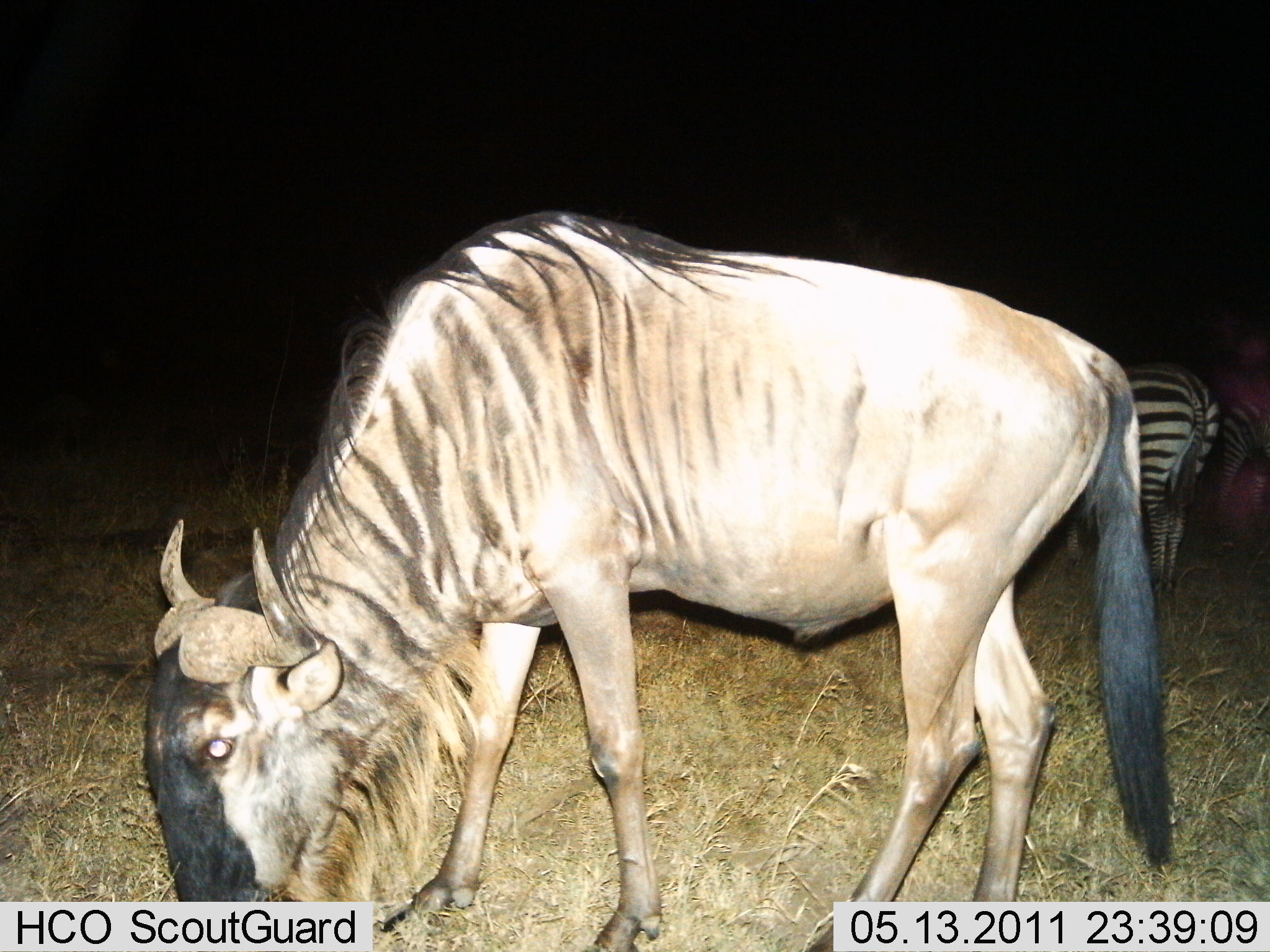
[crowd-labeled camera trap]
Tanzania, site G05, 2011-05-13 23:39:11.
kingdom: Animalia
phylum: Chordata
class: Mammalia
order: Artiodactyla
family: Bovidae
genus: Connochaetes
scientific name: Connochaetes taurinus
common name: blue wildebeest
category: wildebeest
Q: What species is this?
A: Wildebeest (blue wildebeest) (Connochaetes taurinus).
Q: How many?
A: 1.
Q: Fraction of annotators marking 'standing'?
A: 17%.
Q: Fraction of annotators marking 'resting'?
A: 0%.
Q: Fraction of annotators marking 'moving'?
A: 0%.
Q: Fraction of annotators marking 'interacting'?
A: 0%.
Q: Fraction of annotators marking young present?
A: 0%.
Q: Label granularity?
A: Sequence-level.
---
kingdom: Animalia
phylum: Chordata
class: Mammalia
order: Perissodactyla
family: Equidae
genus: Equus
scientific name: Equus quagga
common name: plains zebra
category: zebra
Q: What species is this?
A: Zebra (plains zebra) (Equus quagga).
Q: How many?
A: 2.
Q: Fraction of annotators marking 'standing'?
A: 67%.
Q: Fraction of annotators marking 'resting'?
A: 0%.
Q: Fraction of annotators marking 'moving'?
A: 0%.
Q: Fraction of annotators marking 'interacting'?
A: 0%.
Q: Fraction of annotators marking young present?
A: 0%.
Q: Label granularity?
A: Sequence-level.